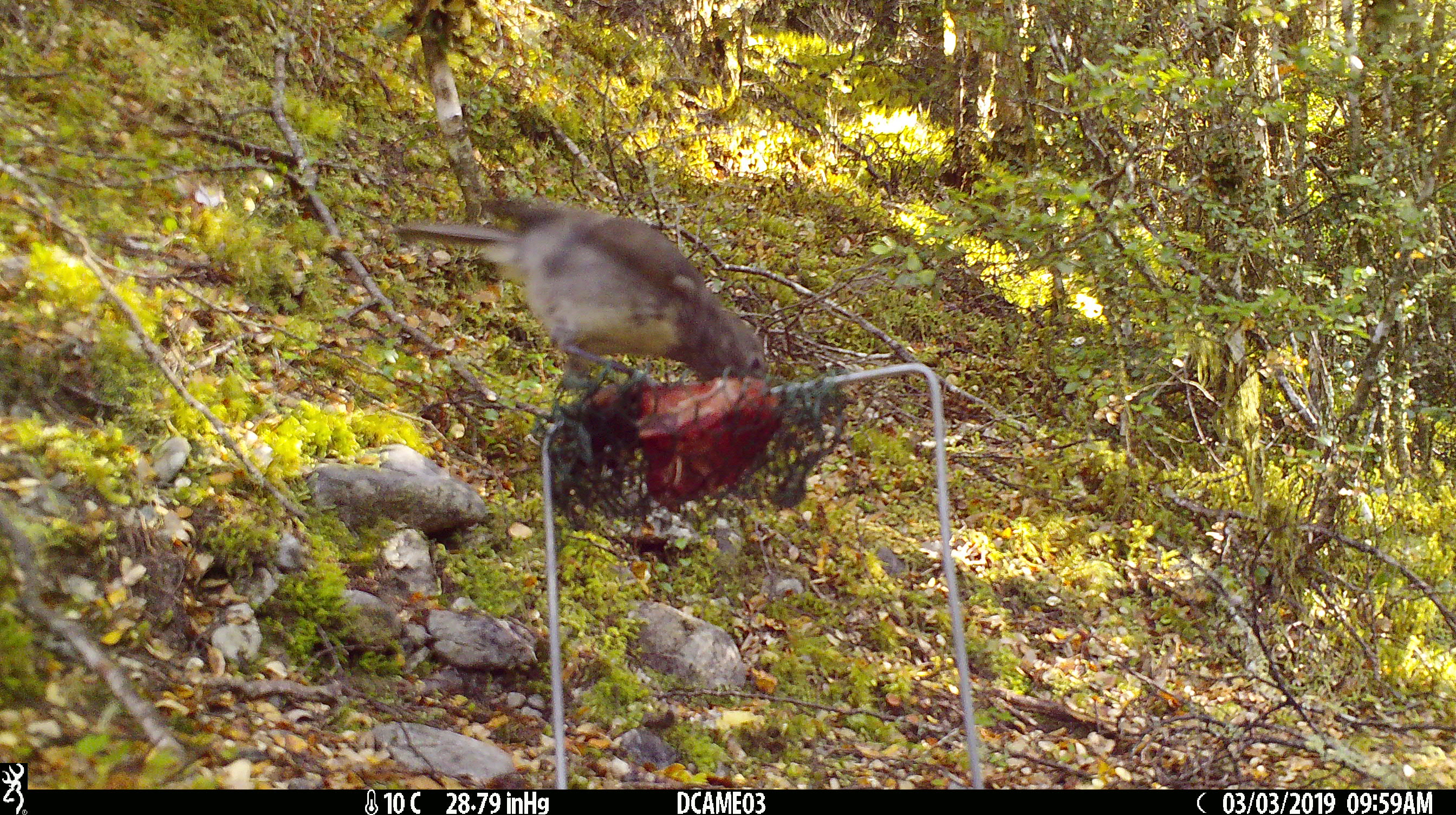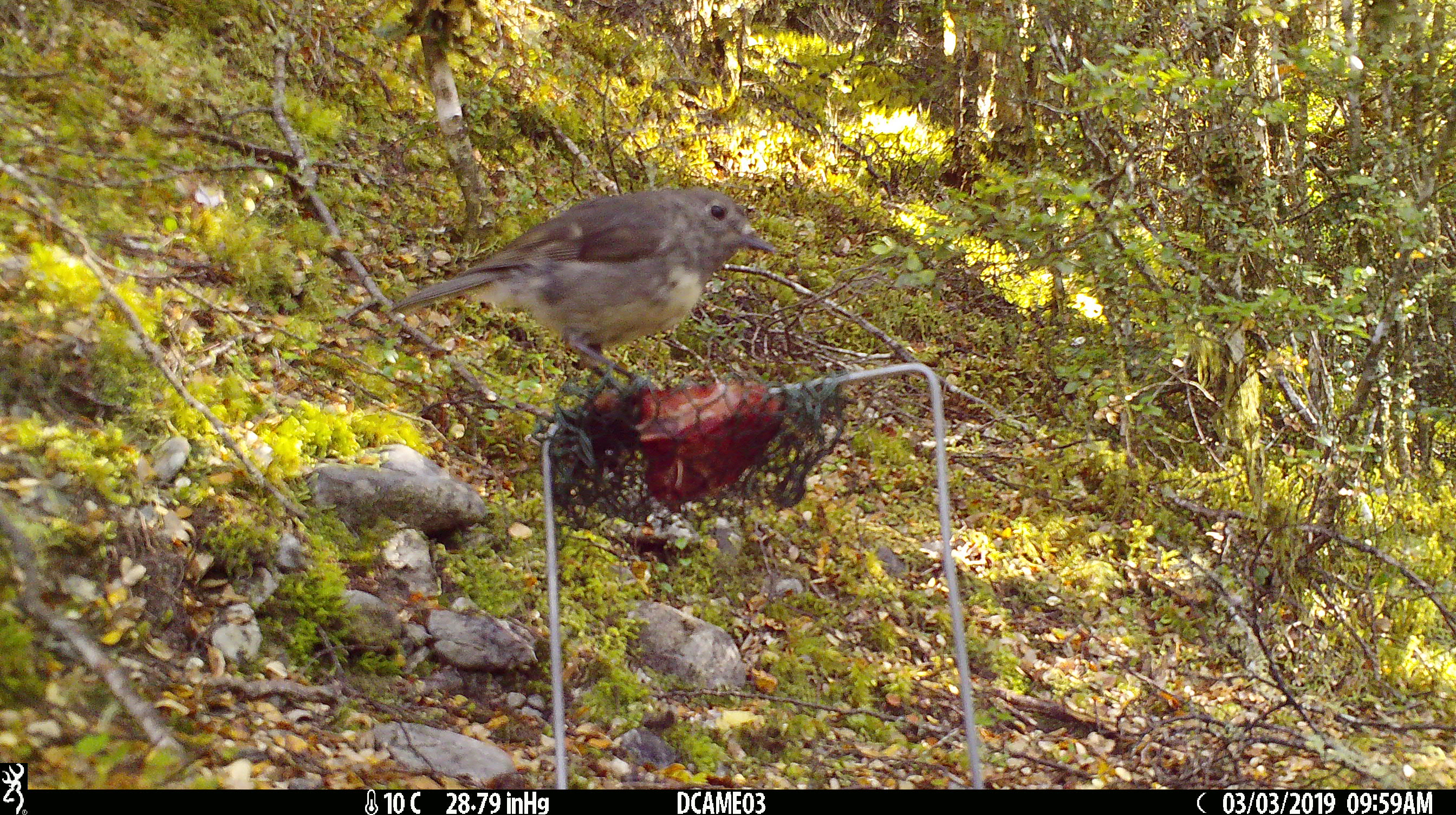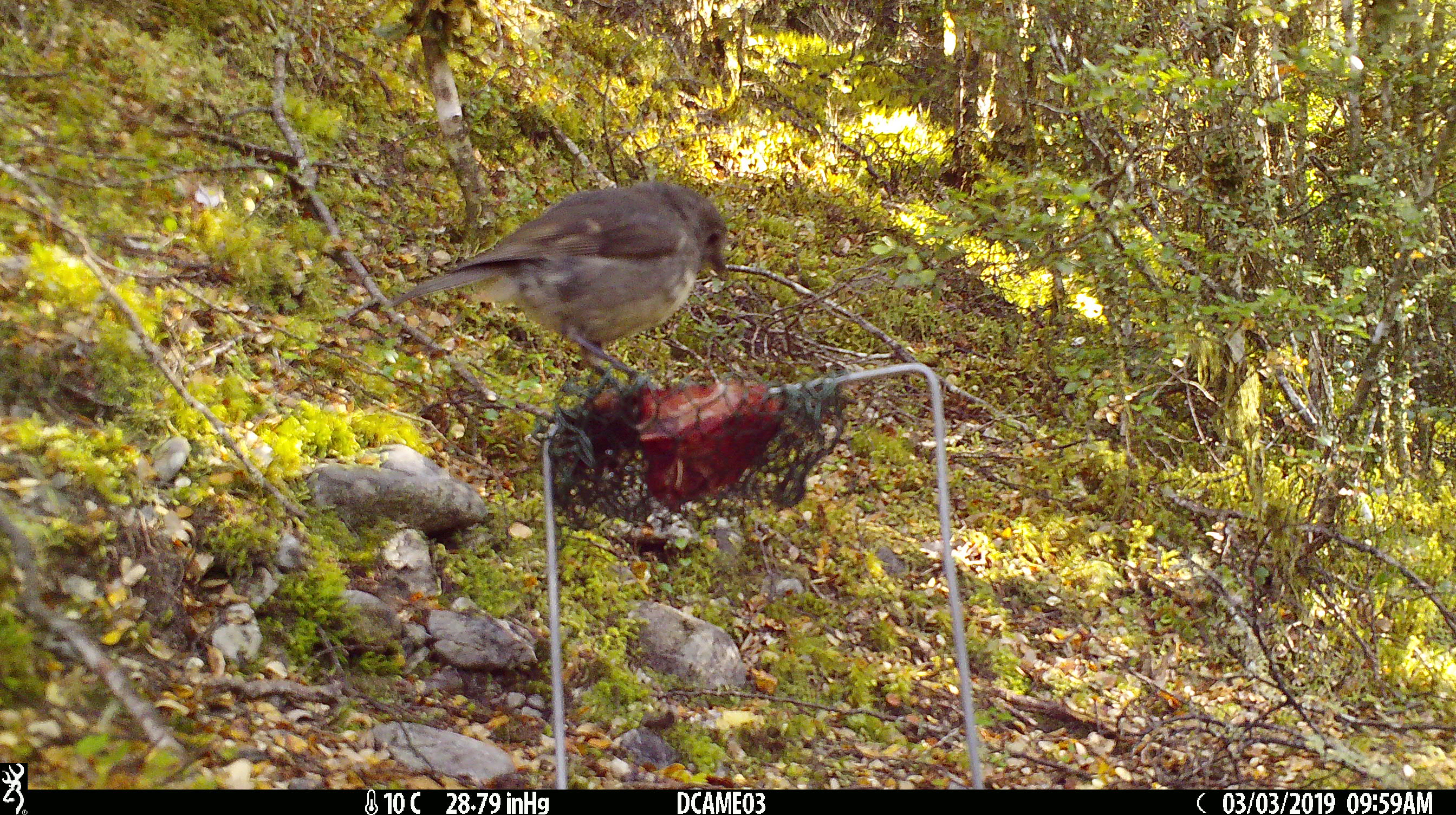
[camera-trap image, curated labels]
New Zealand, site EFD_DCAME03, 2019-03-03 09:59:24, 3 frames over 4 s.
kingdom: Animalia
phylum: Chordata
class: Aves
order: Passeriformes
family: Petroicidae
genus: Petroica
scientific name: Petroica australis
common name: new zealand robin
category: robin